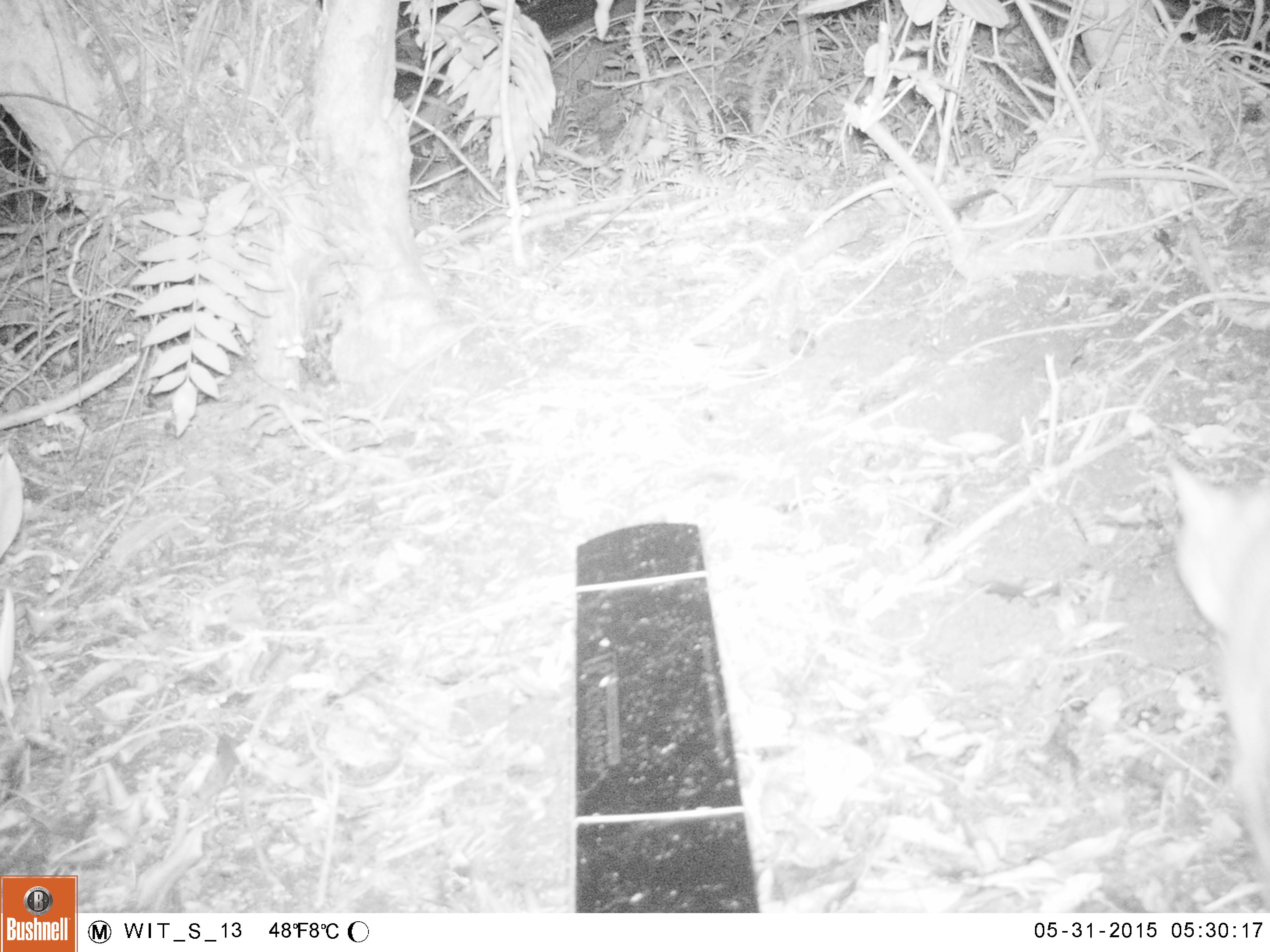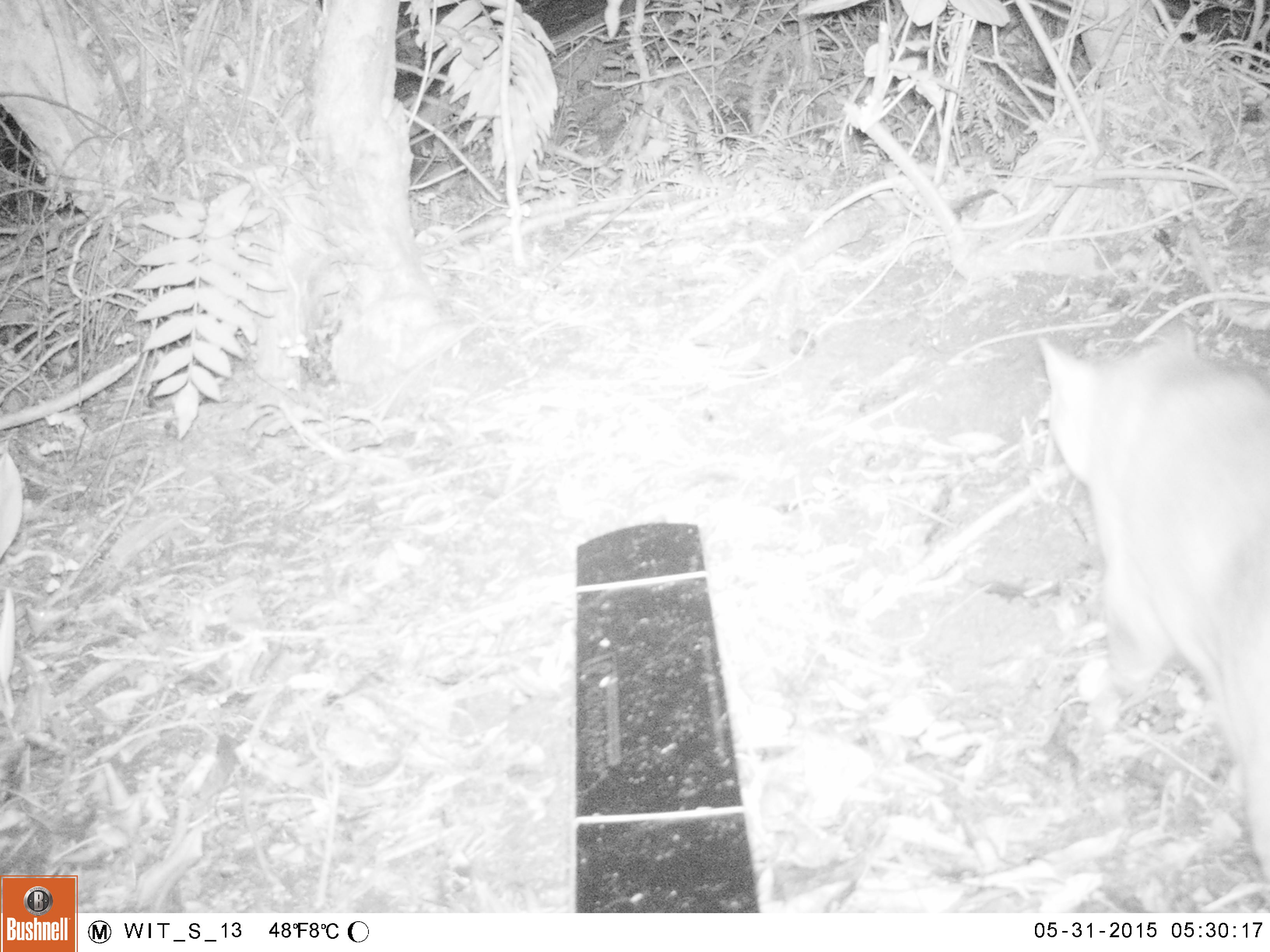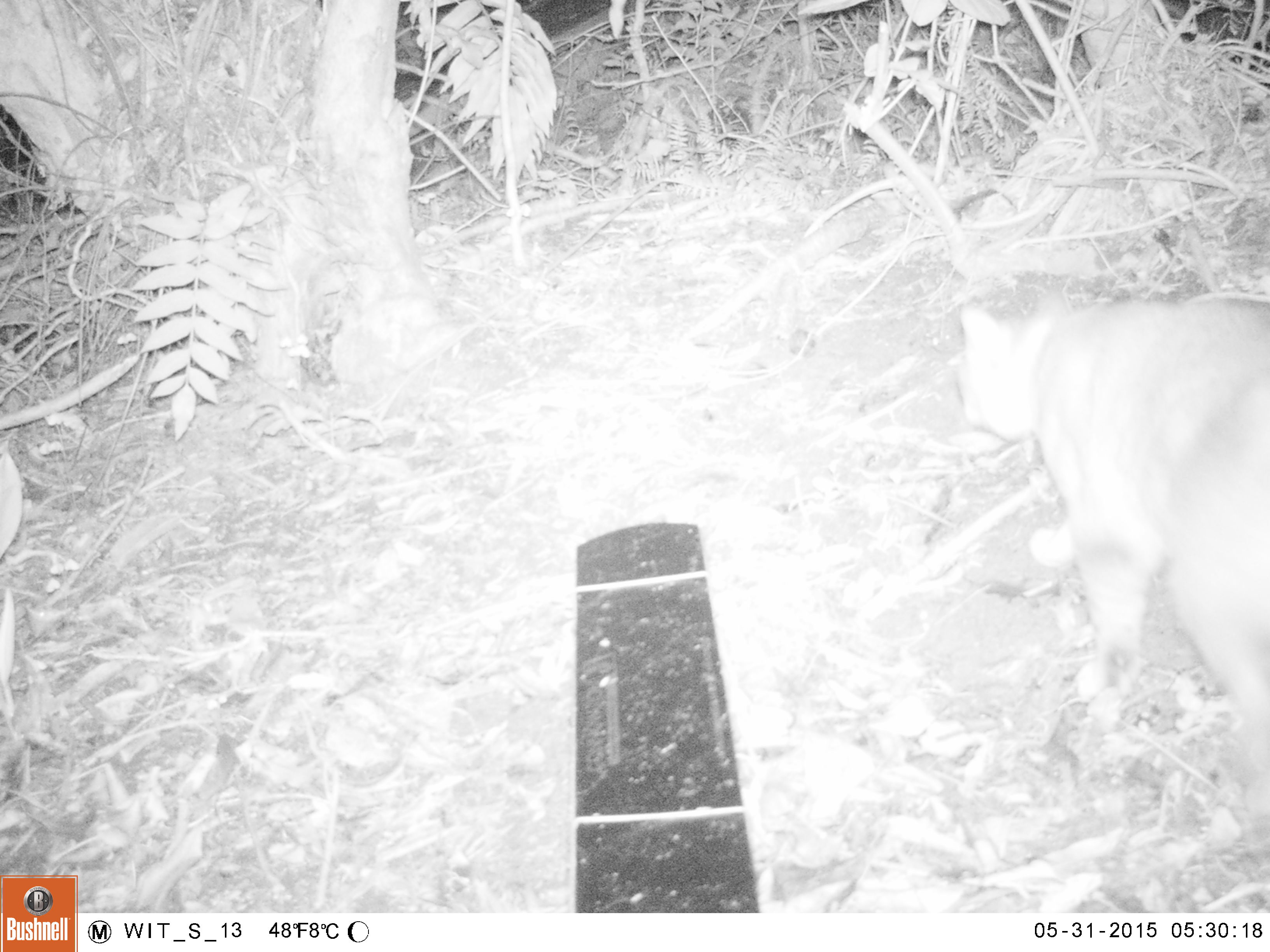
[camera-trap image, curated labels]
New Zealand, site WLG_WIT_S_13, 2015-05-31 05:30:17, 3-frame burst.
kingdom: Animalia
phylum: Chordata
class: Mammalia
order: Carnivora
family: Felidae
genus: Felis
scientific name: Felis catus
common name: domestic cat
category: cat